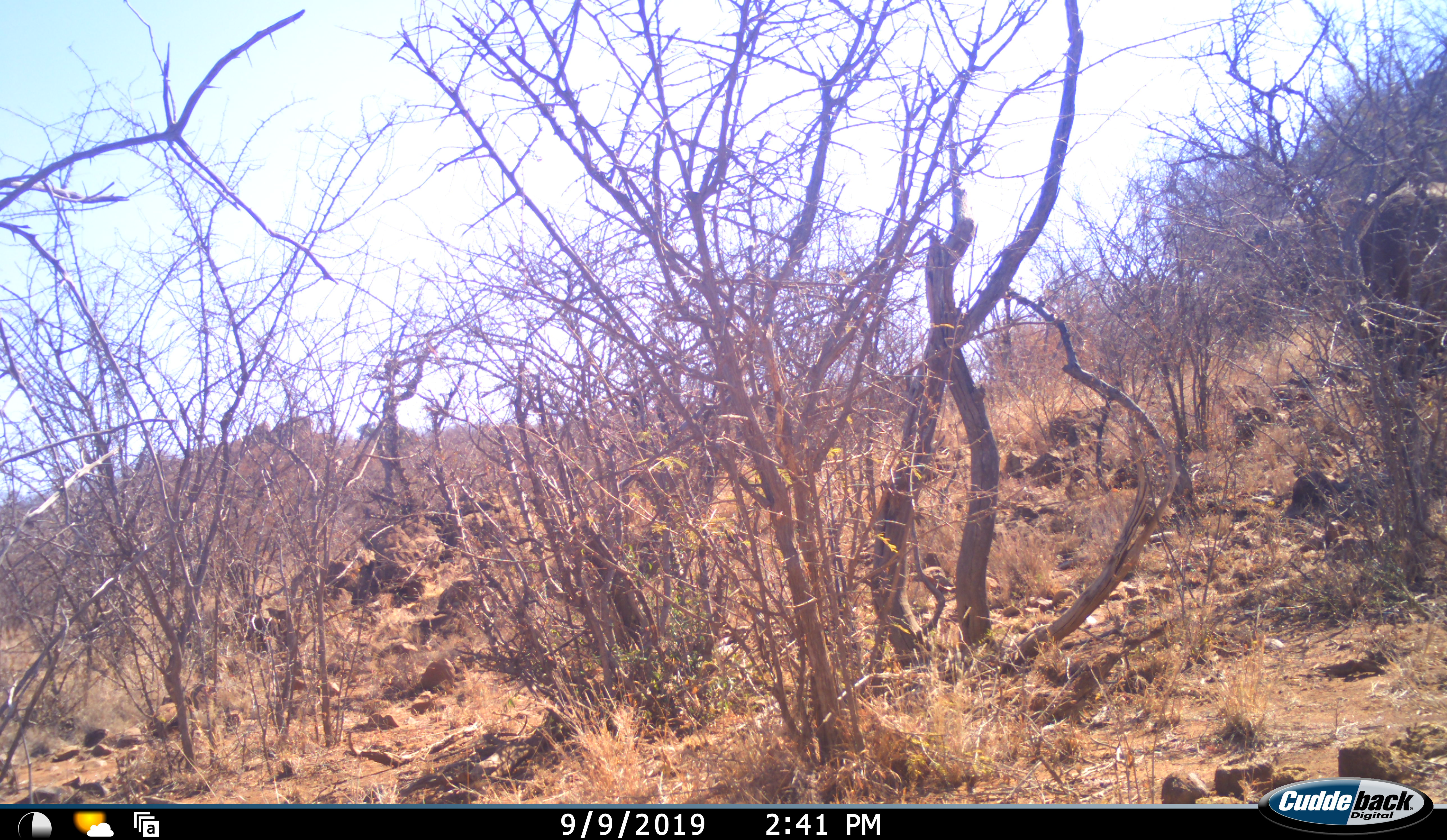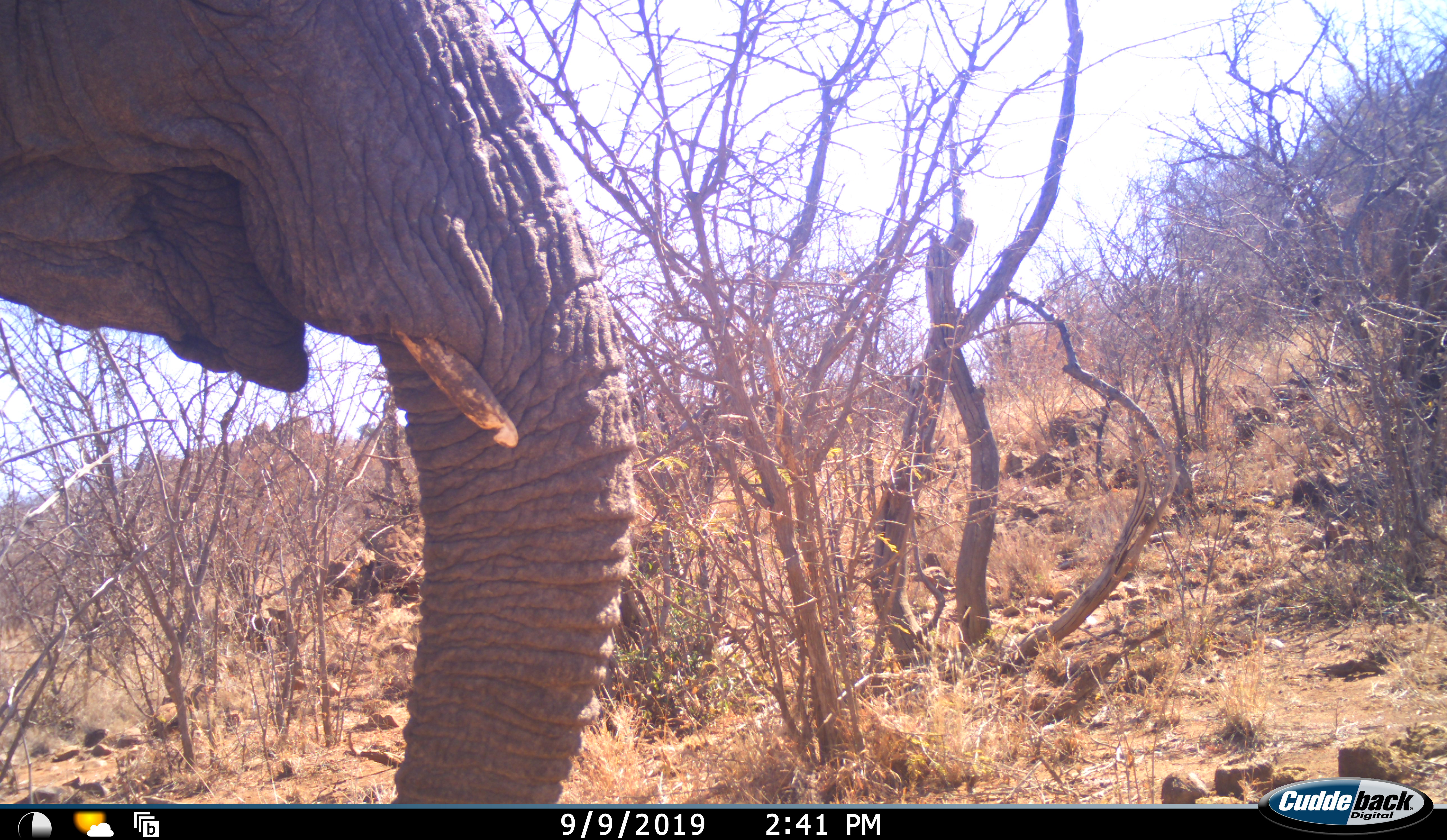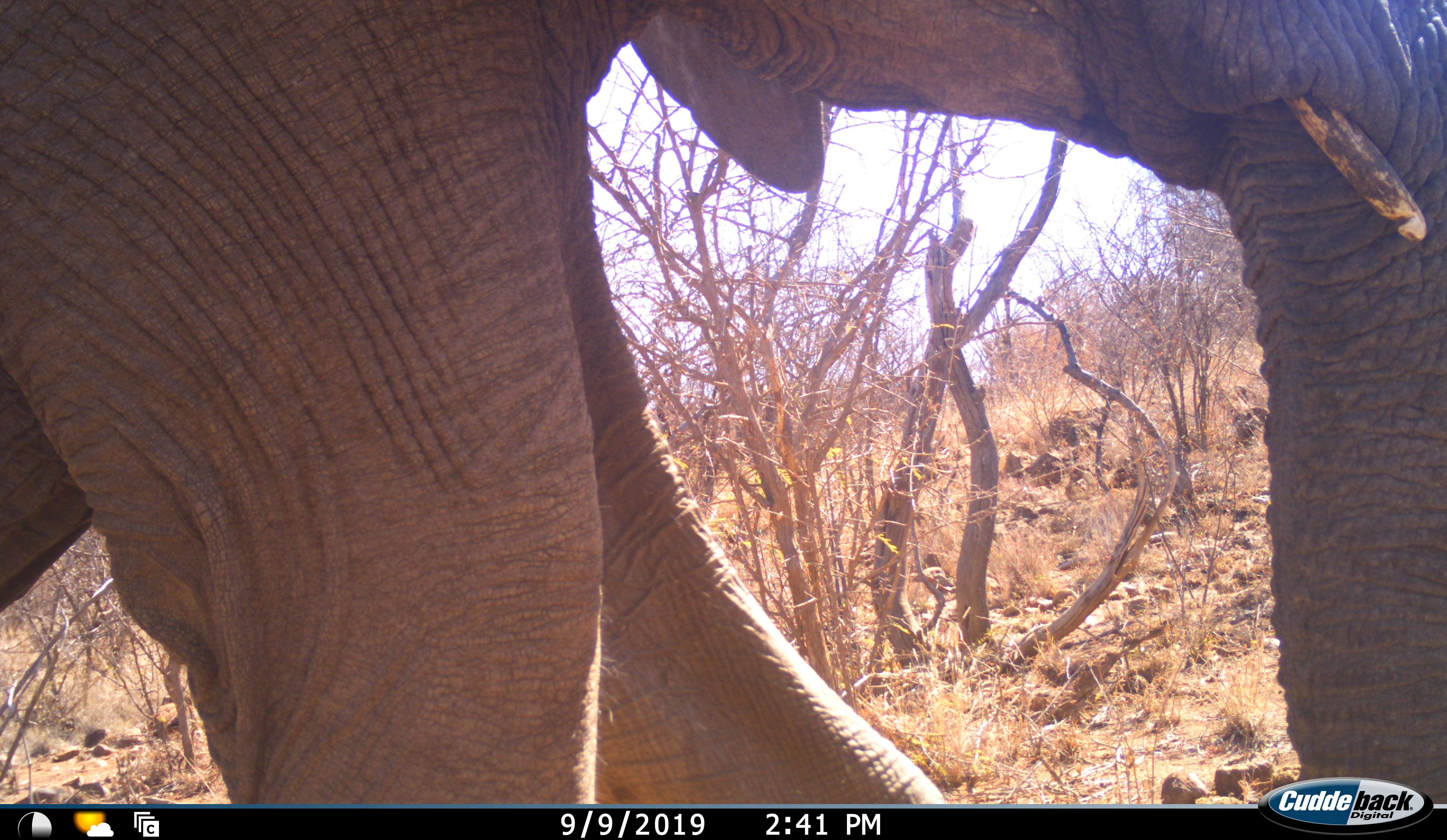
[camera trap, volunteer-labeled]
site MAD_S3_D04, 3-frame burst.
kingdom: Animalia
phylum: Chordata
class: Mammalia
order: Proboscidea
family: Elephantidae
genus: Loxodonta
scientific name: Loxodonta africana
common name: african bush elephant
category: elephant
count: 1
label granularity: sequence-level